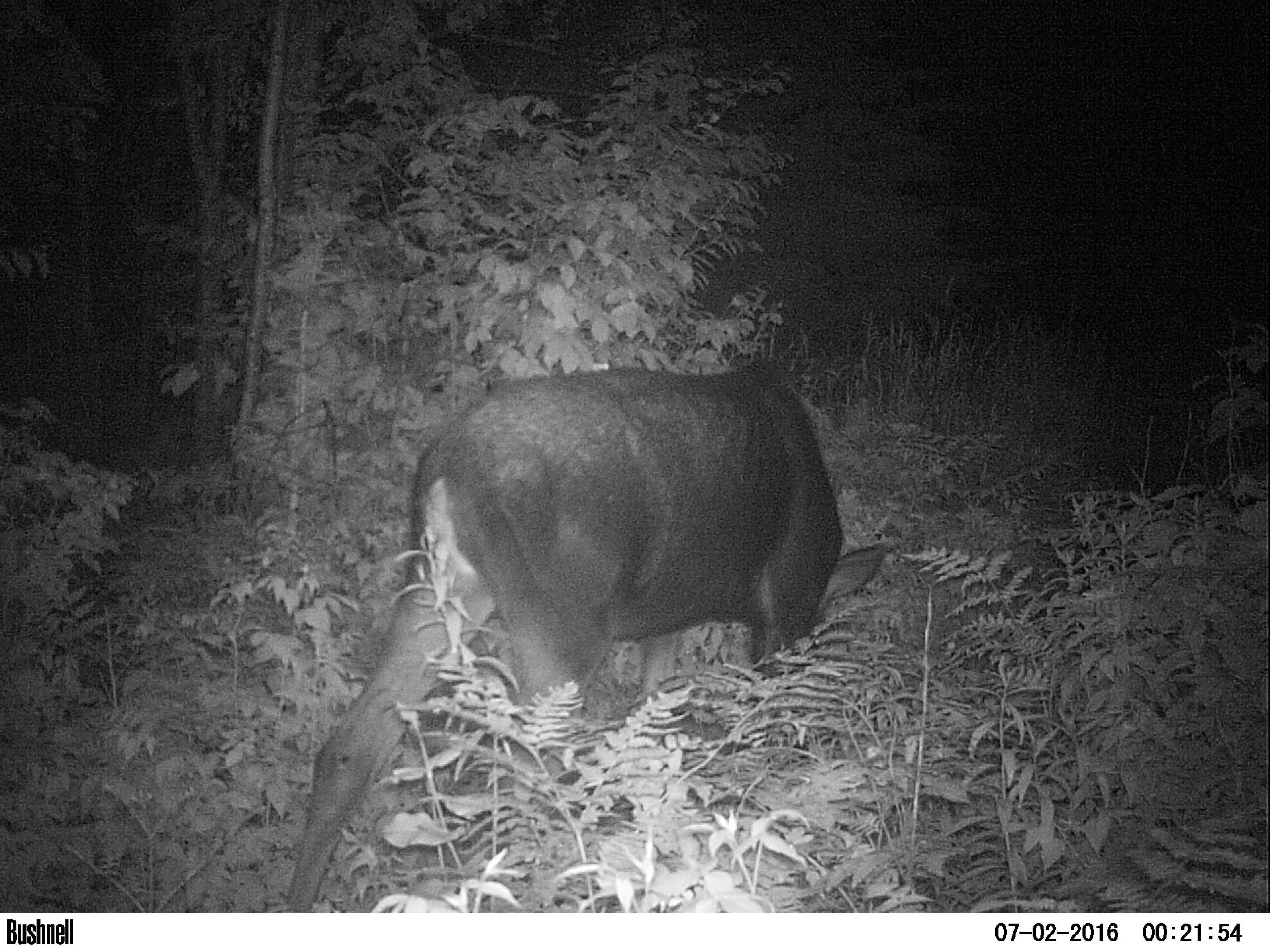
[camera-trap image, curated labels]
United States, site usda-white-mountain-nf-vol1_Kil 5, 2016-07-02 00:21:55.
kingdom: Animalia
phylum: Chordata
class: Mammalia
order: Artiodactyla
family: Cervidae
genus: Alces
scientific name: Alces alces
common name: moose